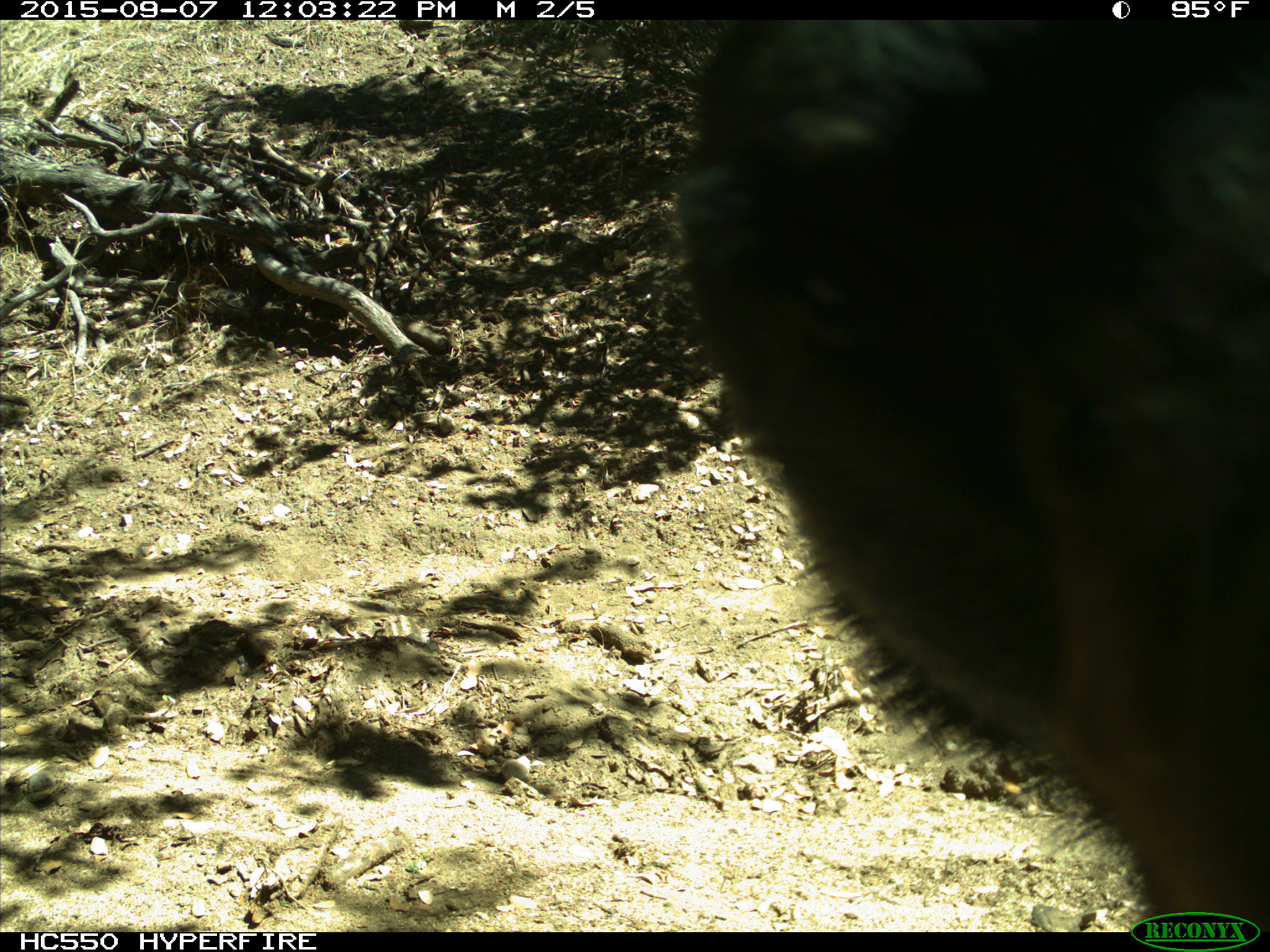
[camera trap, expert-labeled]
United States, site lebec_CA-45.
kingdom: Animalia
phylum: Chordata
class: Mammalia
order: Carnivora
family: Ursidae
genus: Ursus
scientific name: Ursus americanus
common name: american black bear